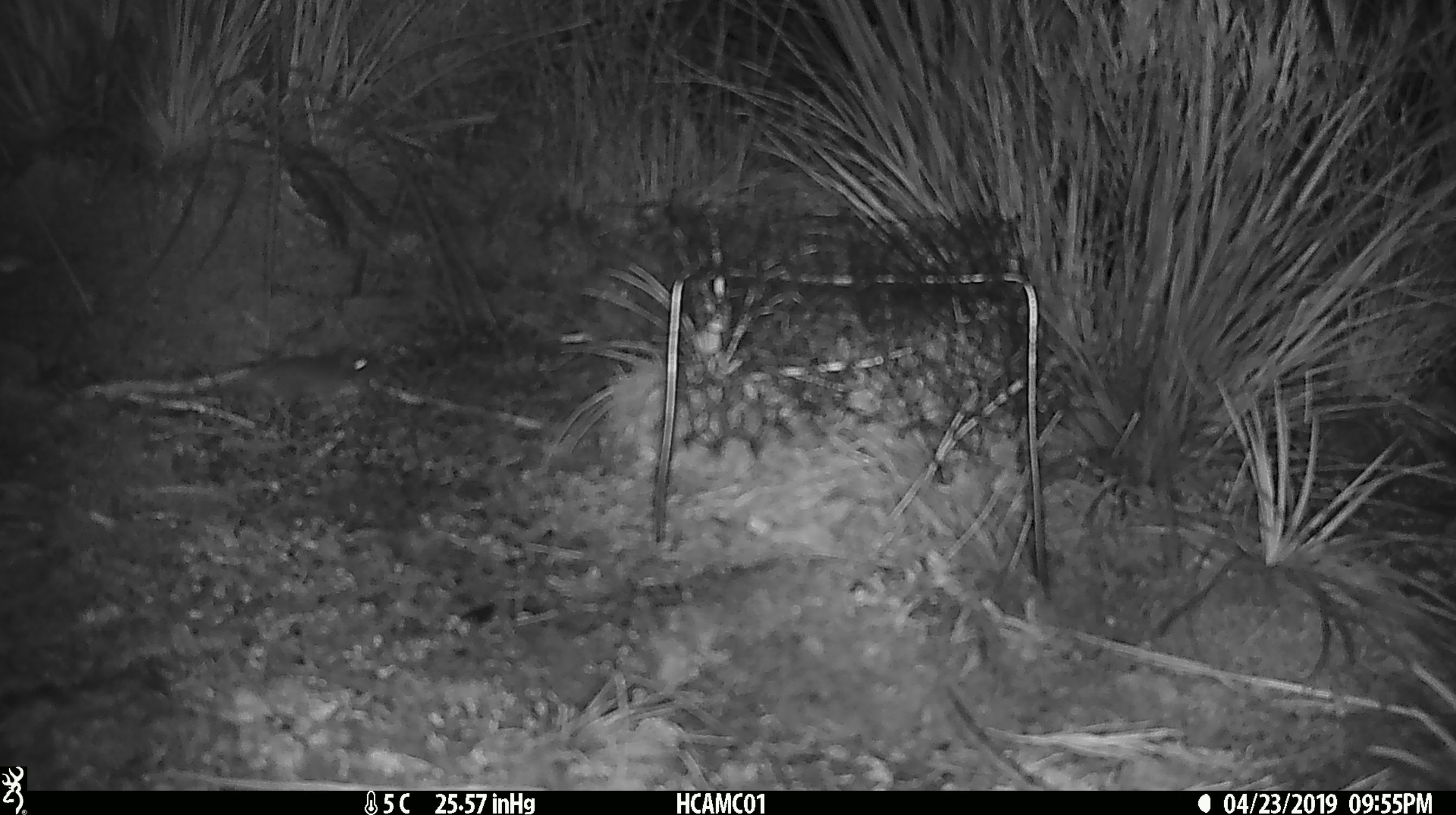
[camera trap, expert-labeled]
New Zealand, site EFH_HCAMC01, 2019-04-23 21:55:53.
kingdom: Animalia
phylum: Chordata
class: Mammalia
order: Rodentia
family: Muridae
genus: Mus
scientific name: Mus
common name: mouse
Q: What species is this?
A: Mouse (Mus).